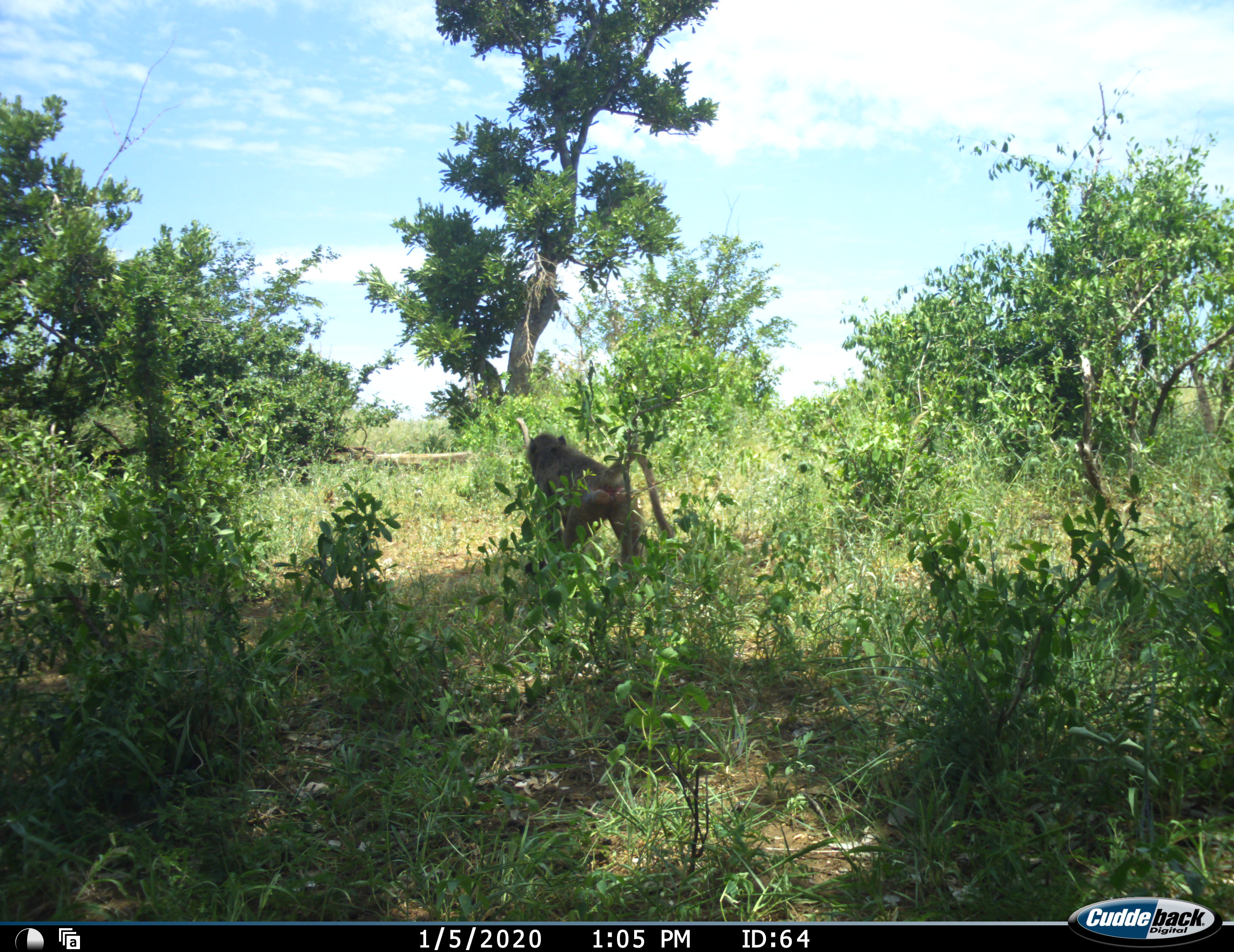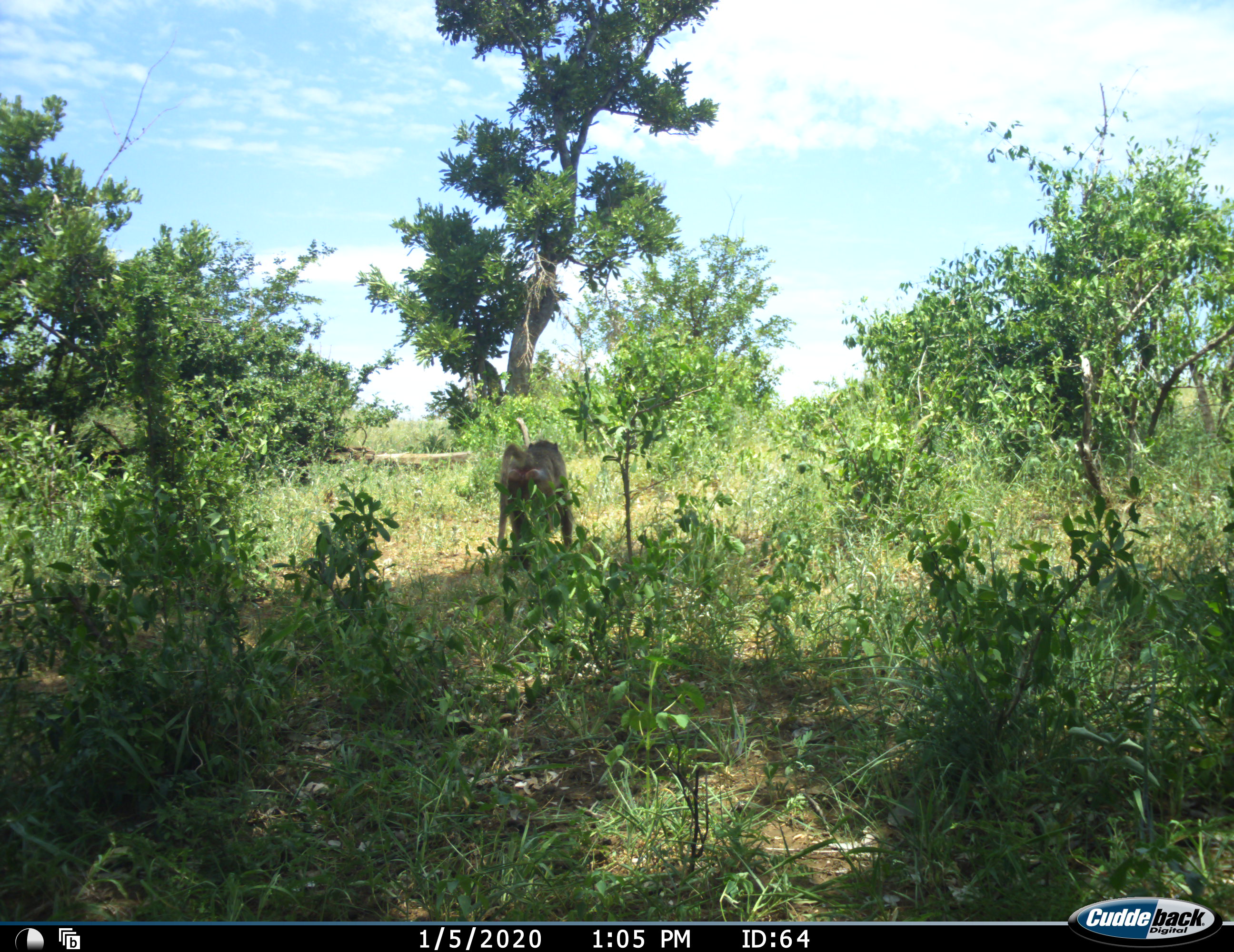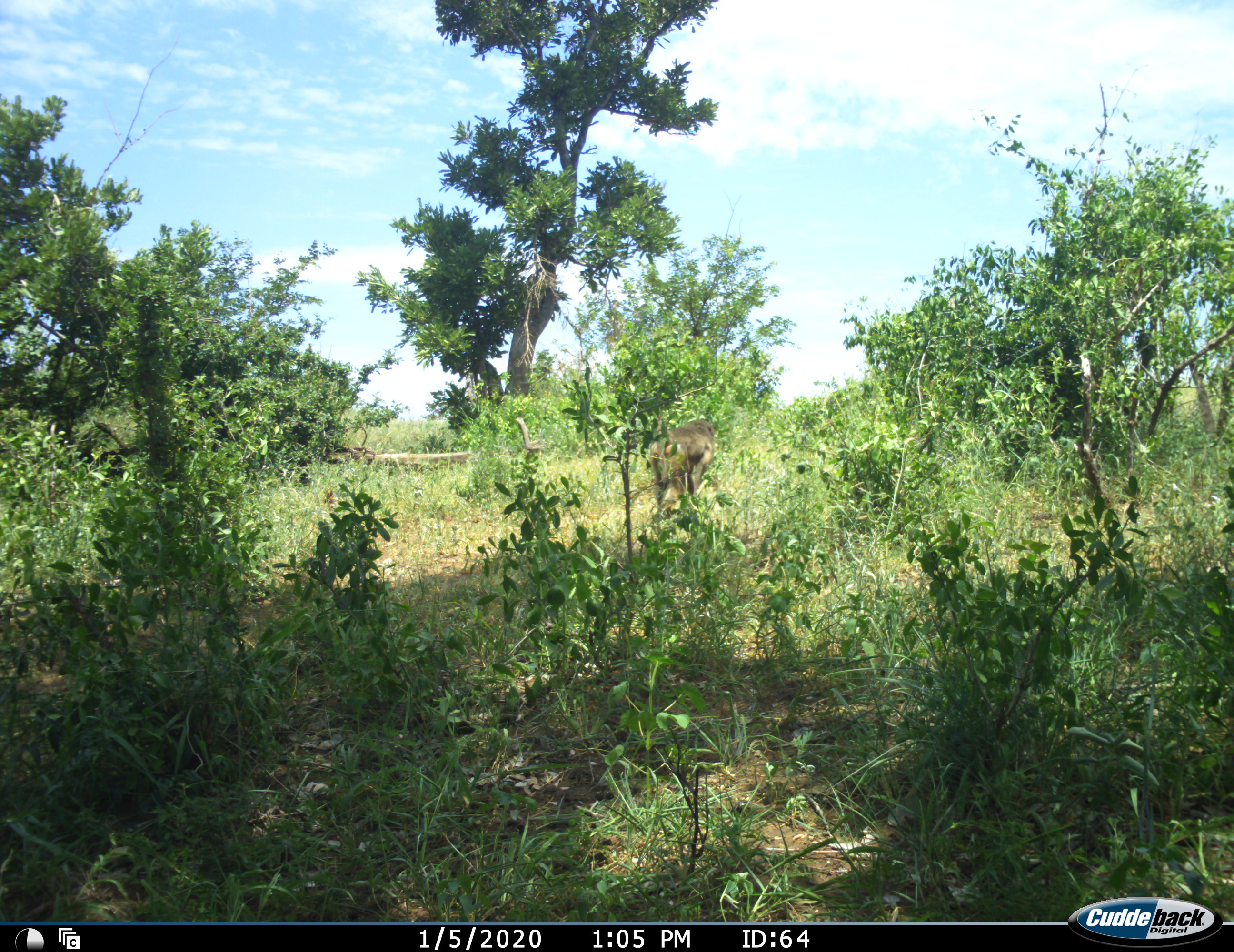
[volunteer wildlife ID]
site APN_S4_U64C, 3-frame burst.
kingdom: Animalia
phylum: Chordata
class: Mammalia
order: Primates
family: Cercopithecidae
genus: Papio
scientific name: Papio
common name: baboon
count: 1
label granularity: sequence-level